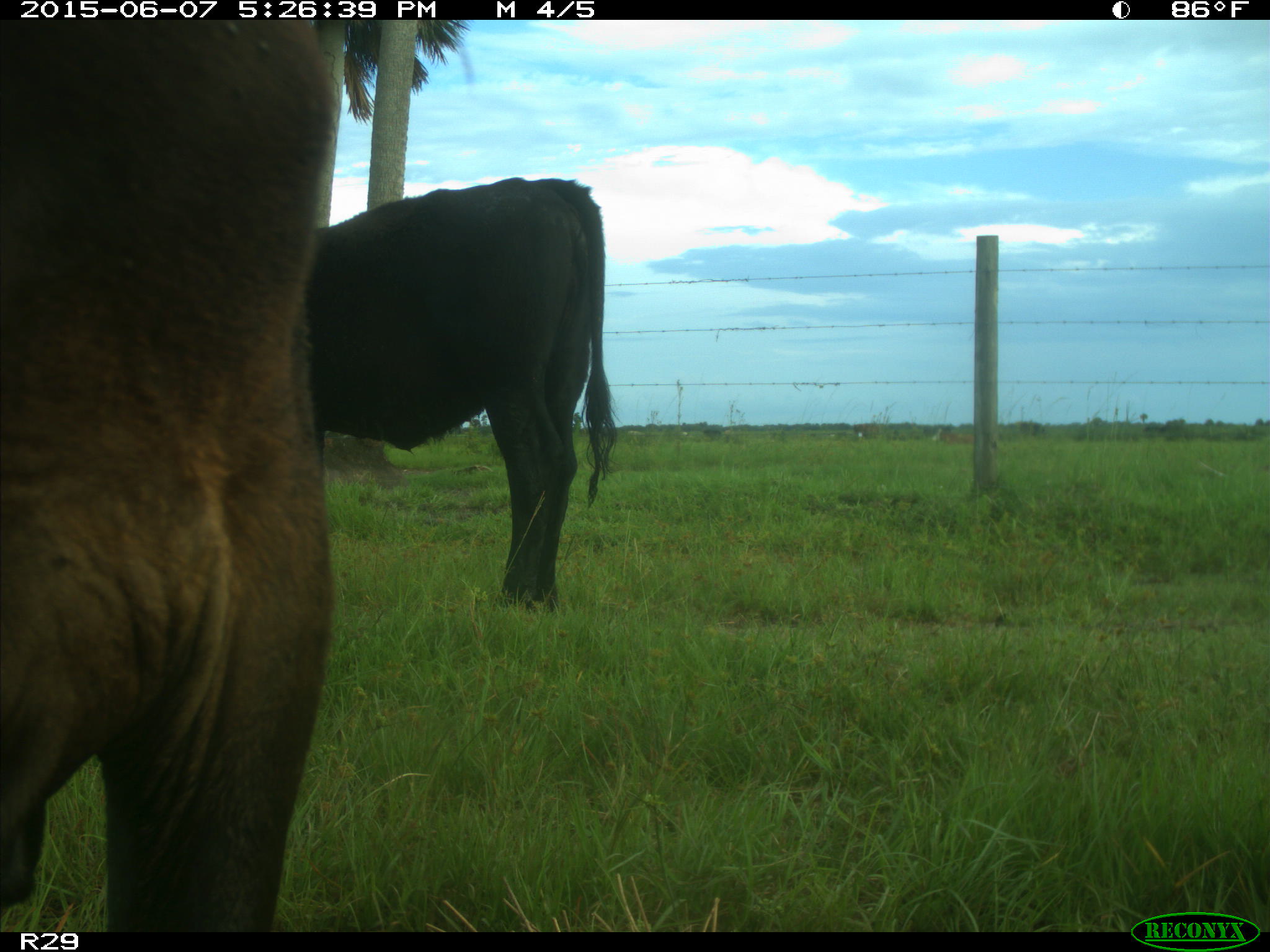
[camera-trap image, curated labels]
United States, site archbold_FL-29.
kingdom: Animalia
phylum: Chordata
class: Mammalia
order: Artiodactyla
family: Bovidae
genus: Bos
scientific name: Bos taurus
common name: domestic cow